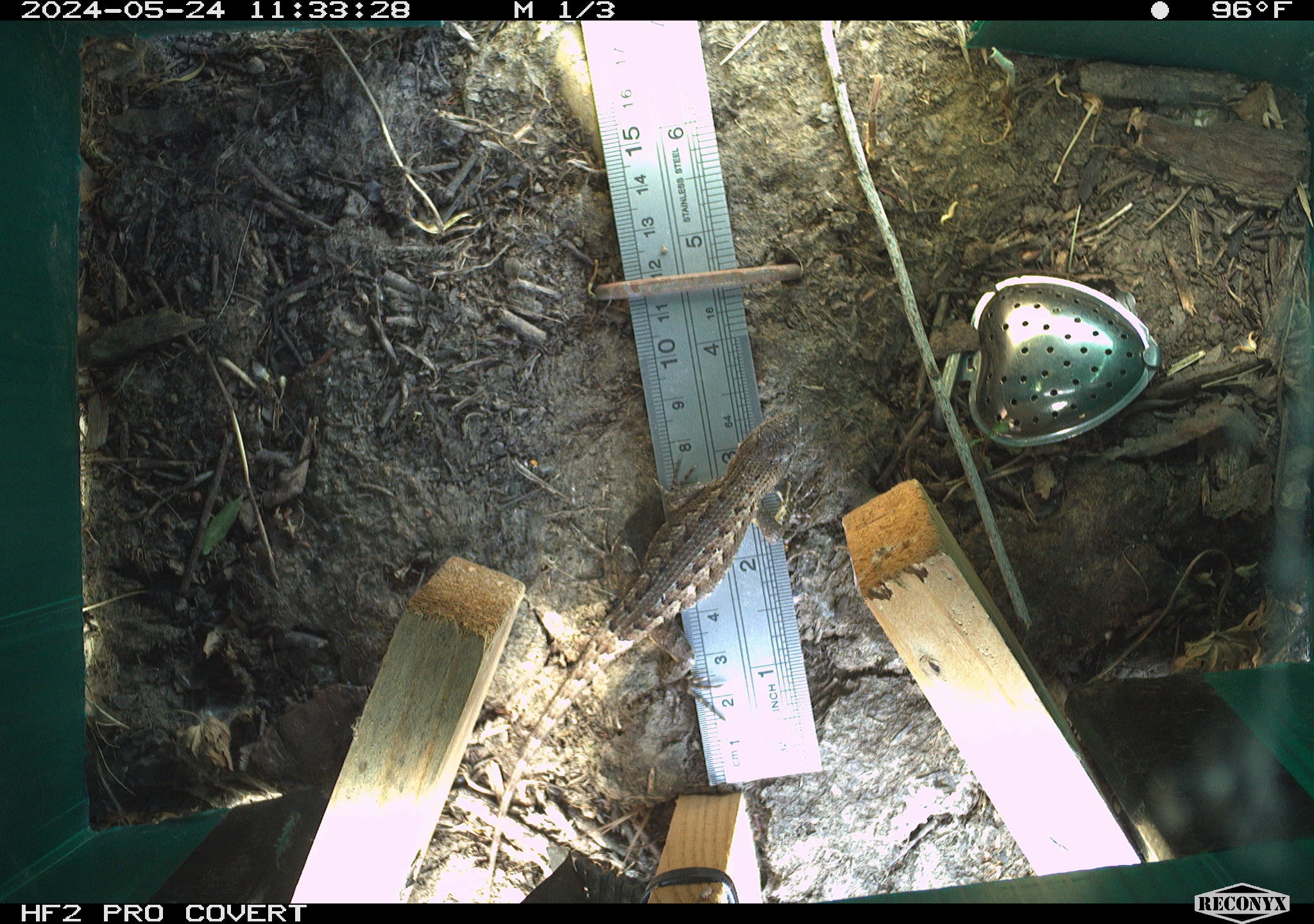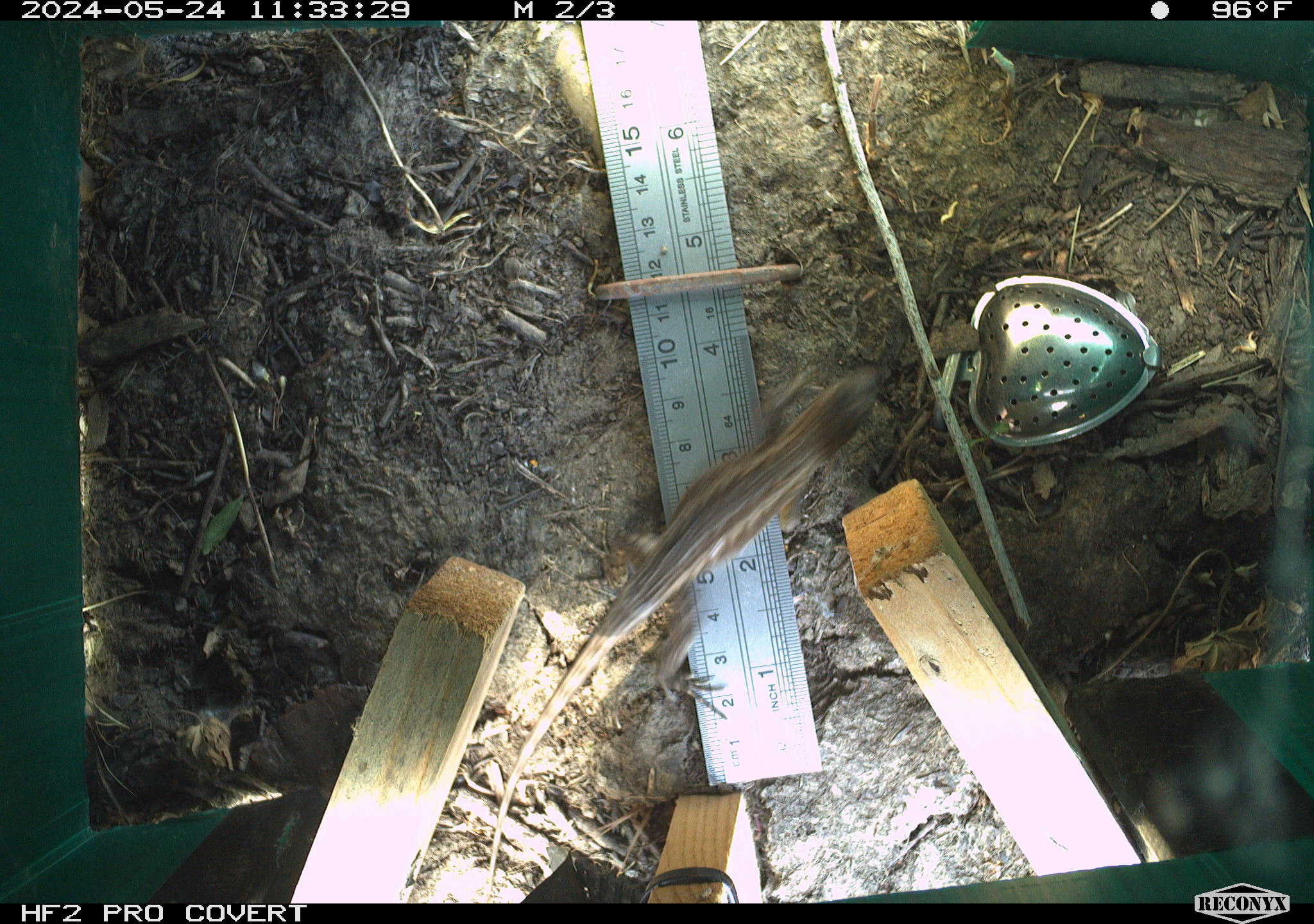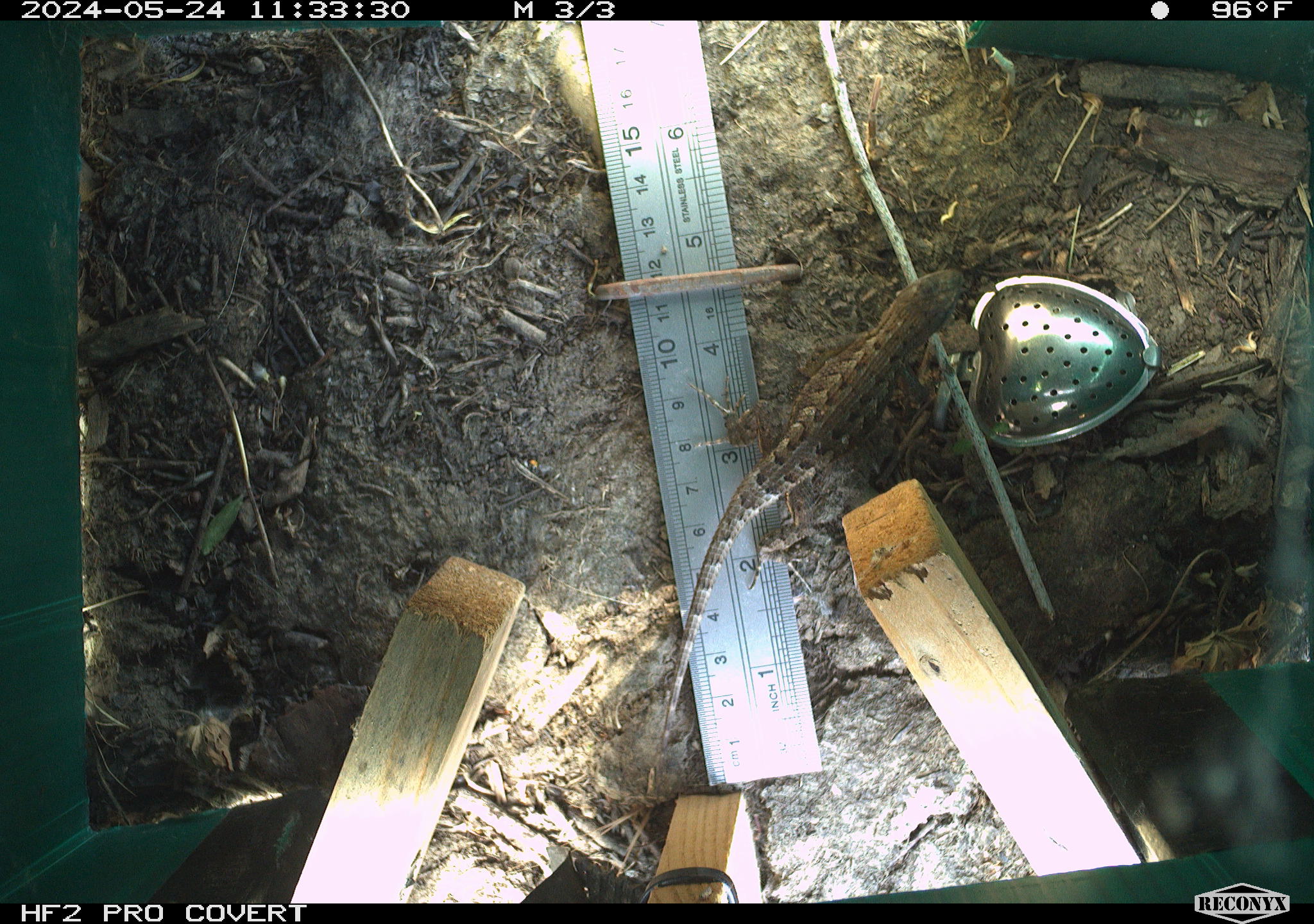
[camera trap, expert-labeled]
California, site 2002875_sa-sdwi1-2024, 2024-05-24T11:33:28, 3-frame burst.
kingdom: Animalia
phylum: Chordata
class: Reptilia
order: Squamata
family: Phrynosomatidae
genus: Sceloporus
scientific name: Sceloporus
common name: spiny lizards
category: sceloporus species